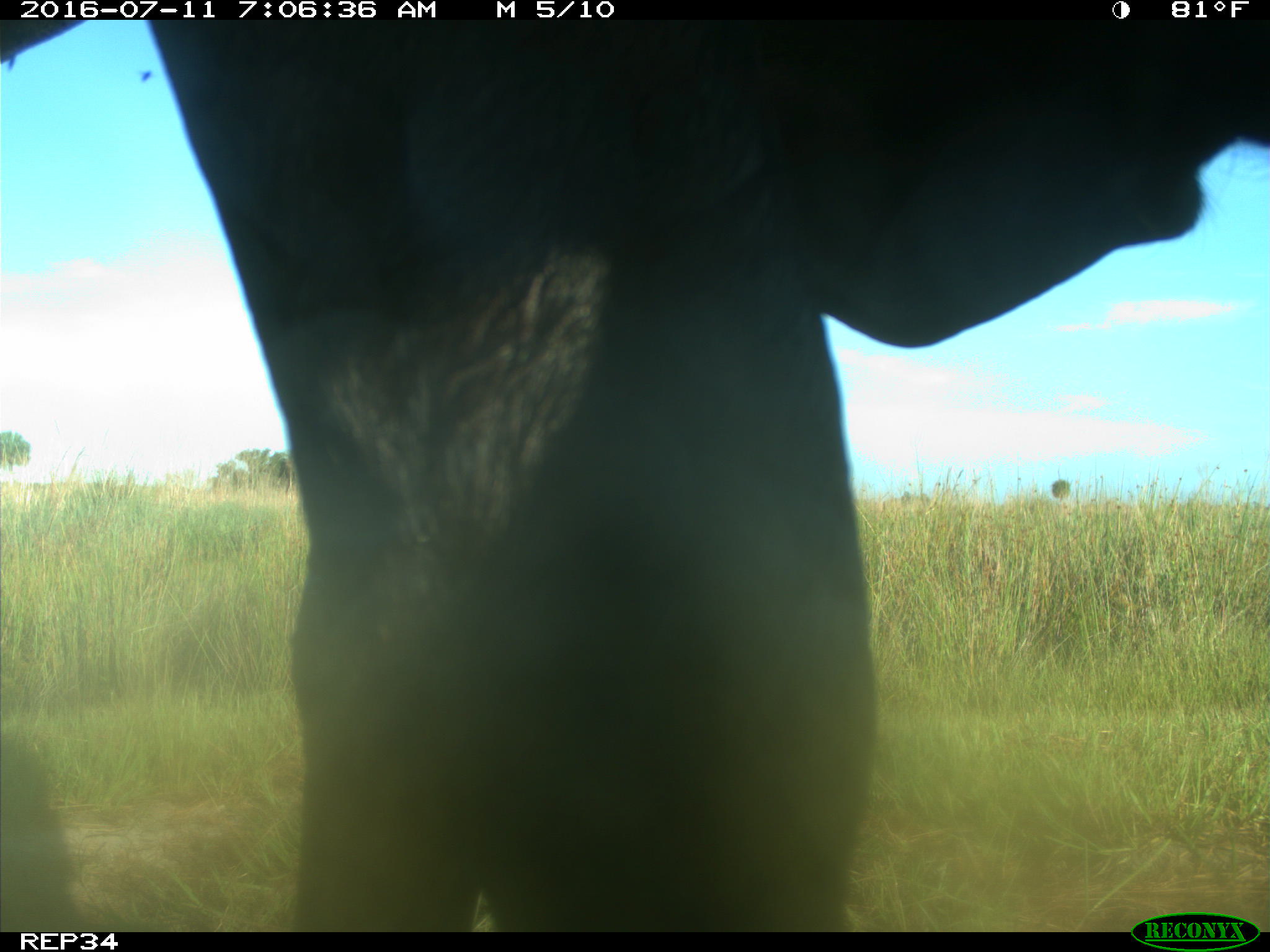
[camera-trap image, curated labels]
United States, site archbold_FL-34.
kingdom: Animalia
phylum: Chordata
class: Mammalia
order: Artiodactyla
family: Bovidae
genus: Bos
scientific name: Bos taurus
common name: domestic cow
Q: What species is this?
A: Bos taurus (domestic cow).